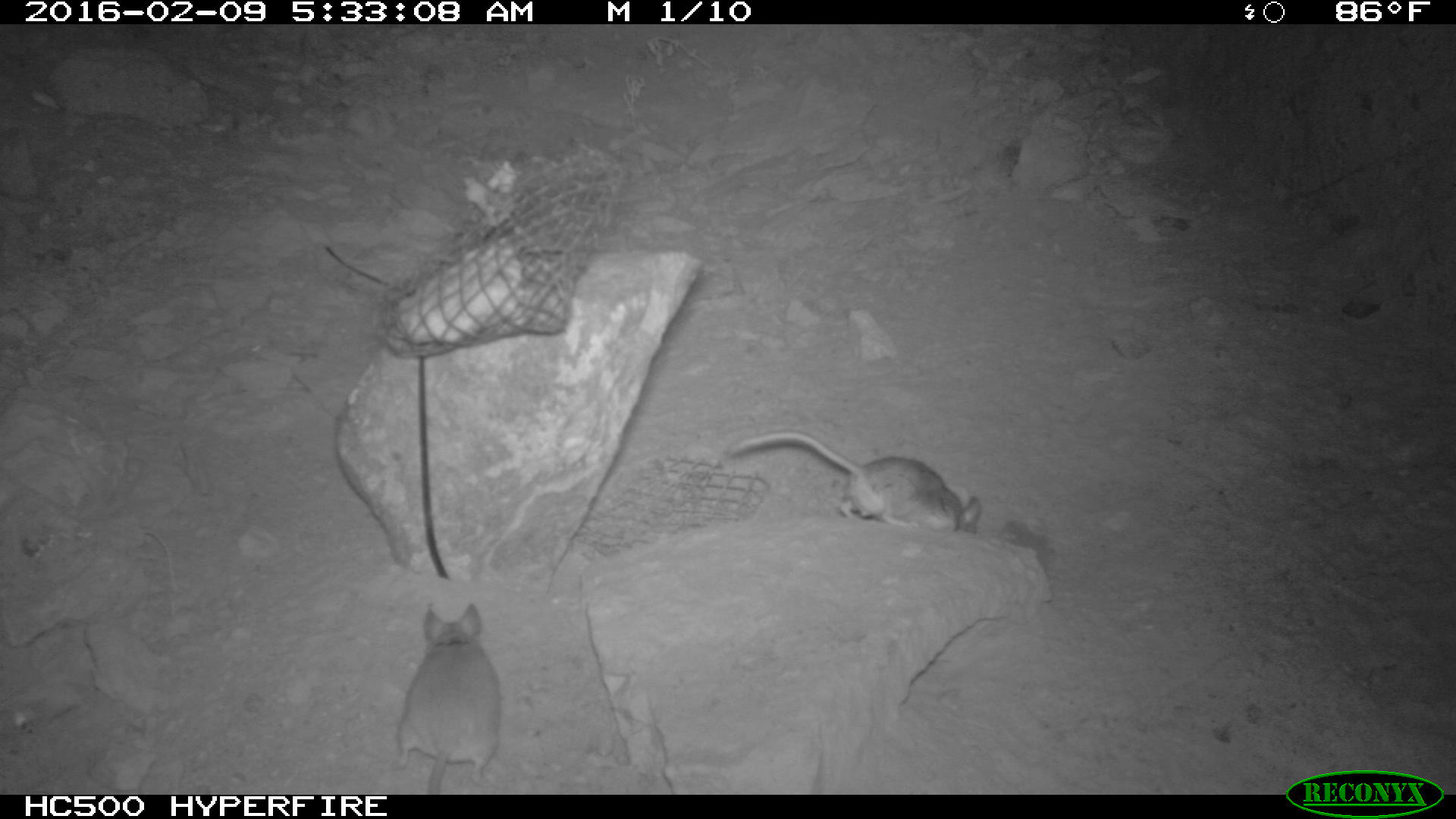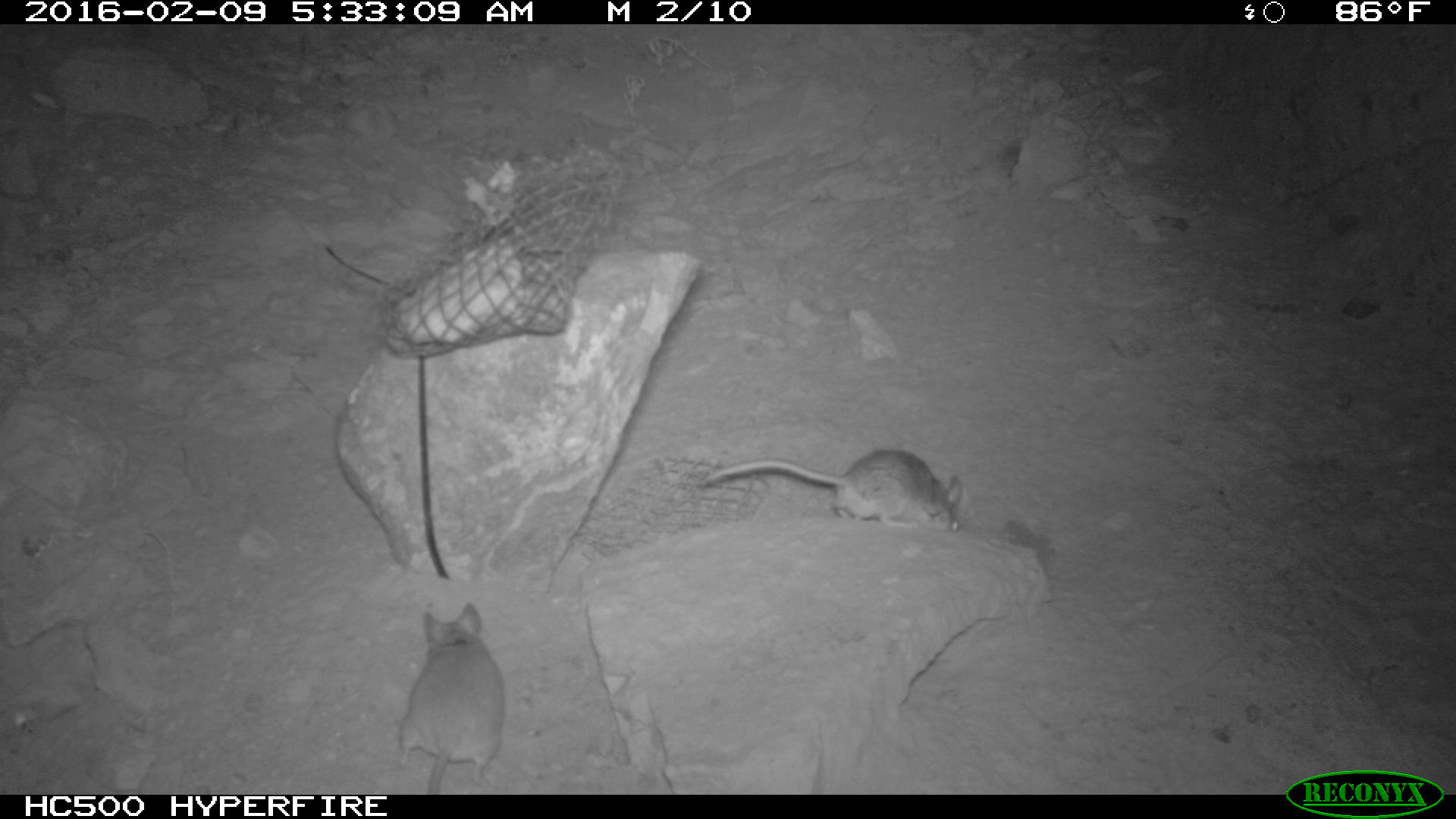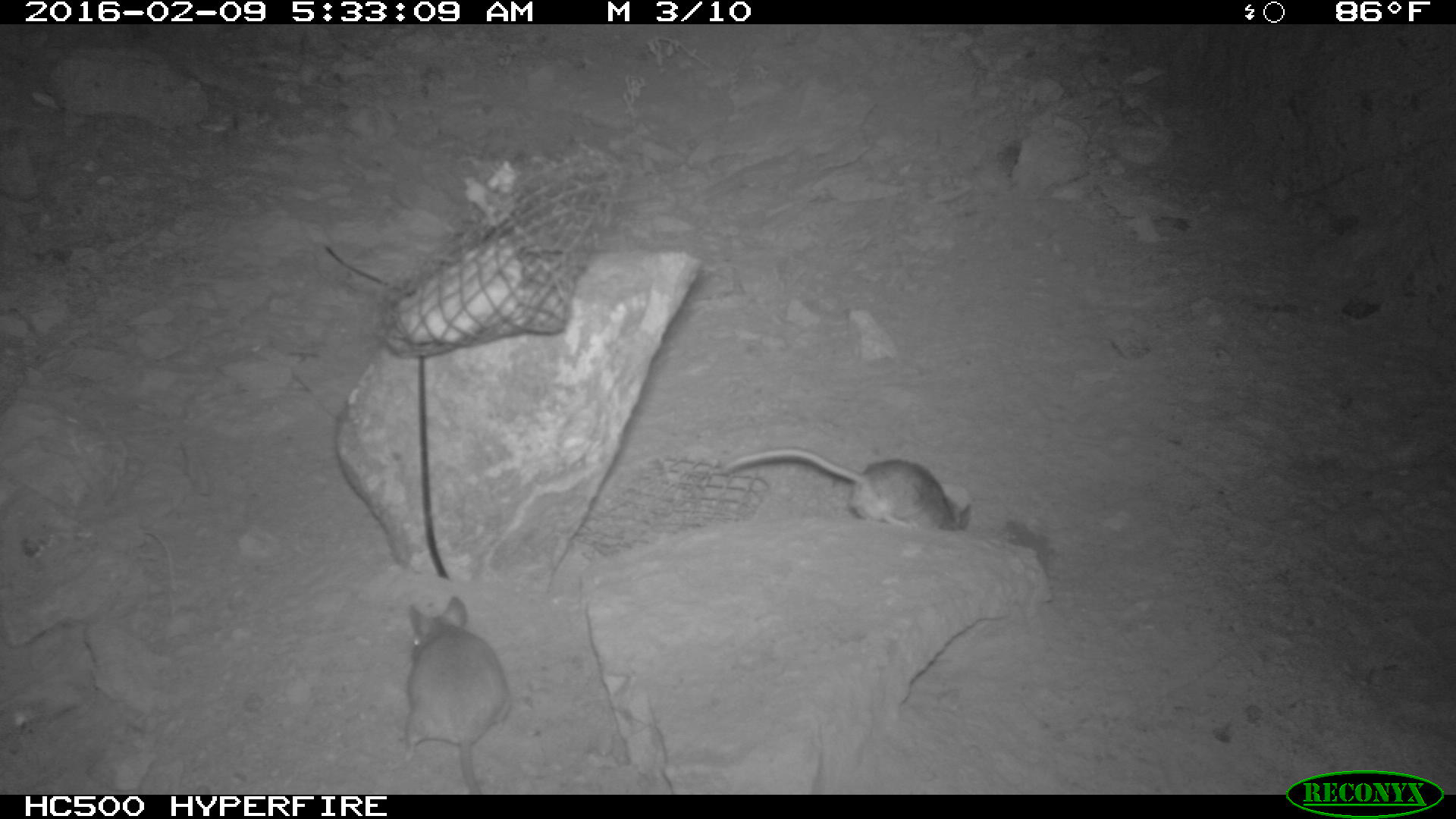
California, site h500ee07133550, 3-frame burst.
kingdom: Animalia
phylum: Chordata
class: Mammalia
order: Rodentia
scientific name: Rodentia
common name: rodent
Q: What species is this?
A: Rodent (Rodentia).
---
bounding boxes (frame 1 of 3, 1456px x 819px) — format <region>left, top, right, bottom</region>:
rodent: <region>724, 428, 984, 534</region>; <region>388, 600, 503, 794</region>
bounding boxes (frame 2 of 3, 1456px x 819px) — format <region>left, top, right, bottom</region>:
rodent: <region>698, 448, 965, 536</region>; <region>393, 602, 506, 794</region>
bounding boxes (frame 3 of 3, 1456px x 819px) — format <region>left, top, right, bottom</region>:
rodent: <region>400, 596, 510, 794</region>; <region>721, 448, 971, 532</region>